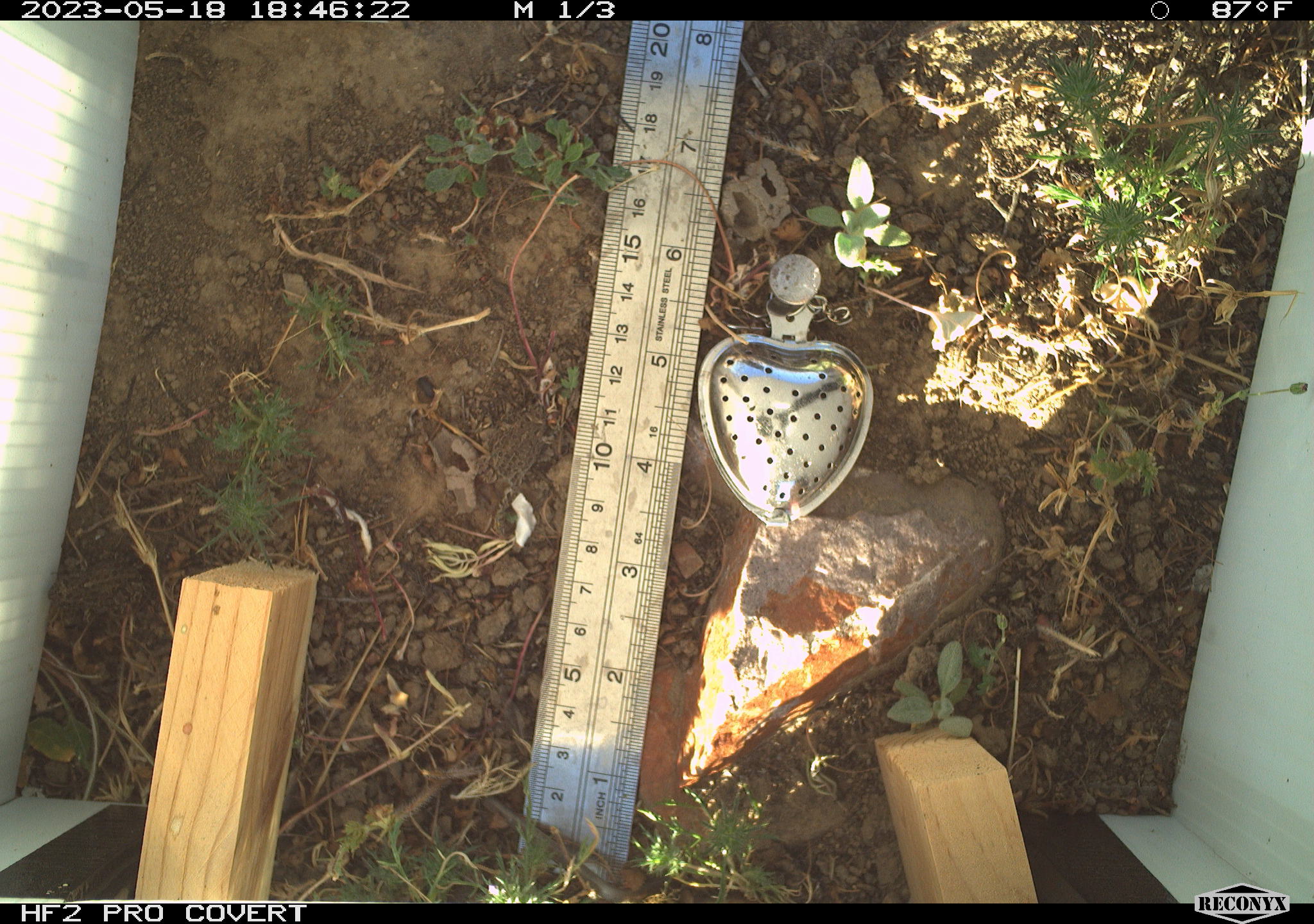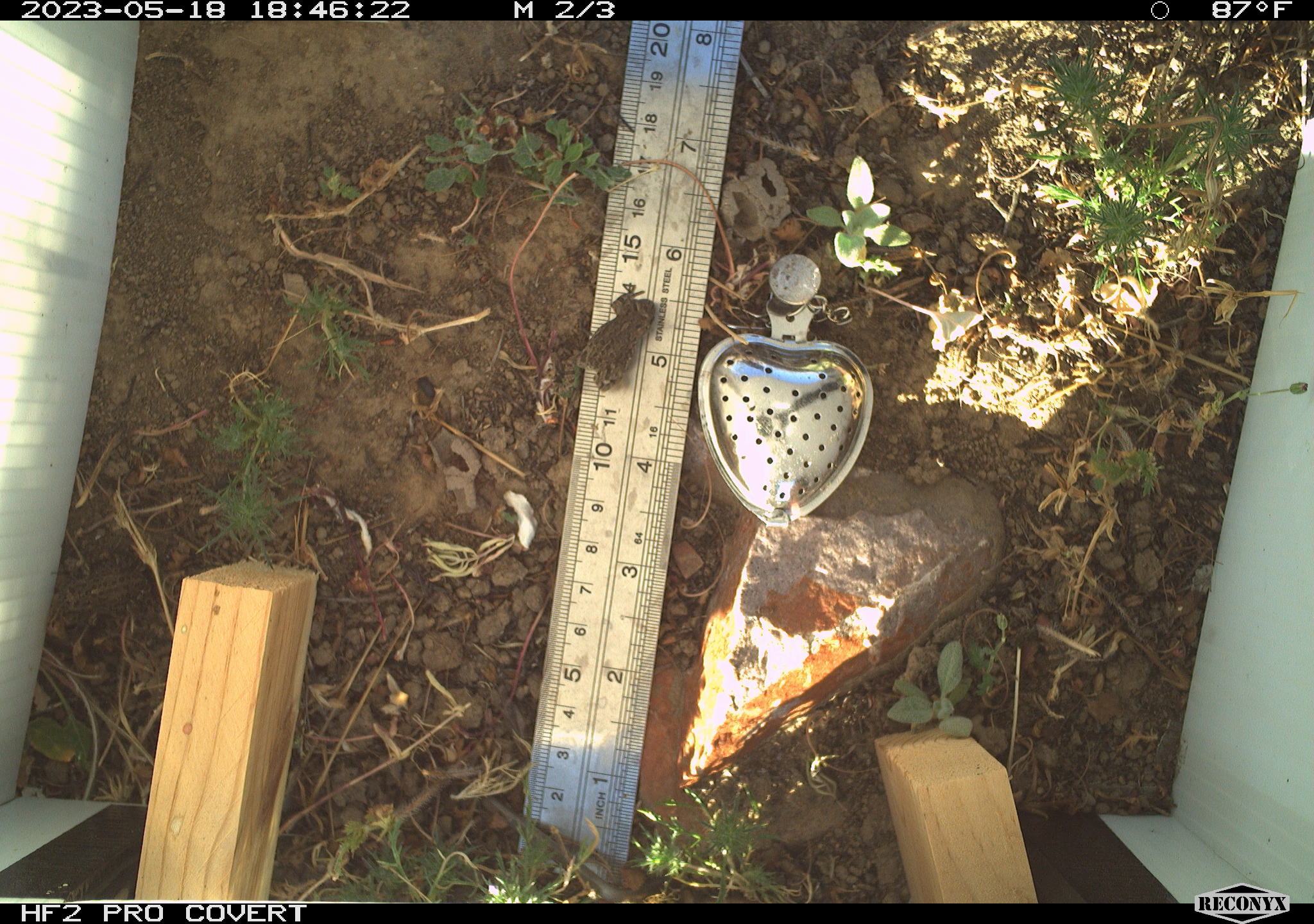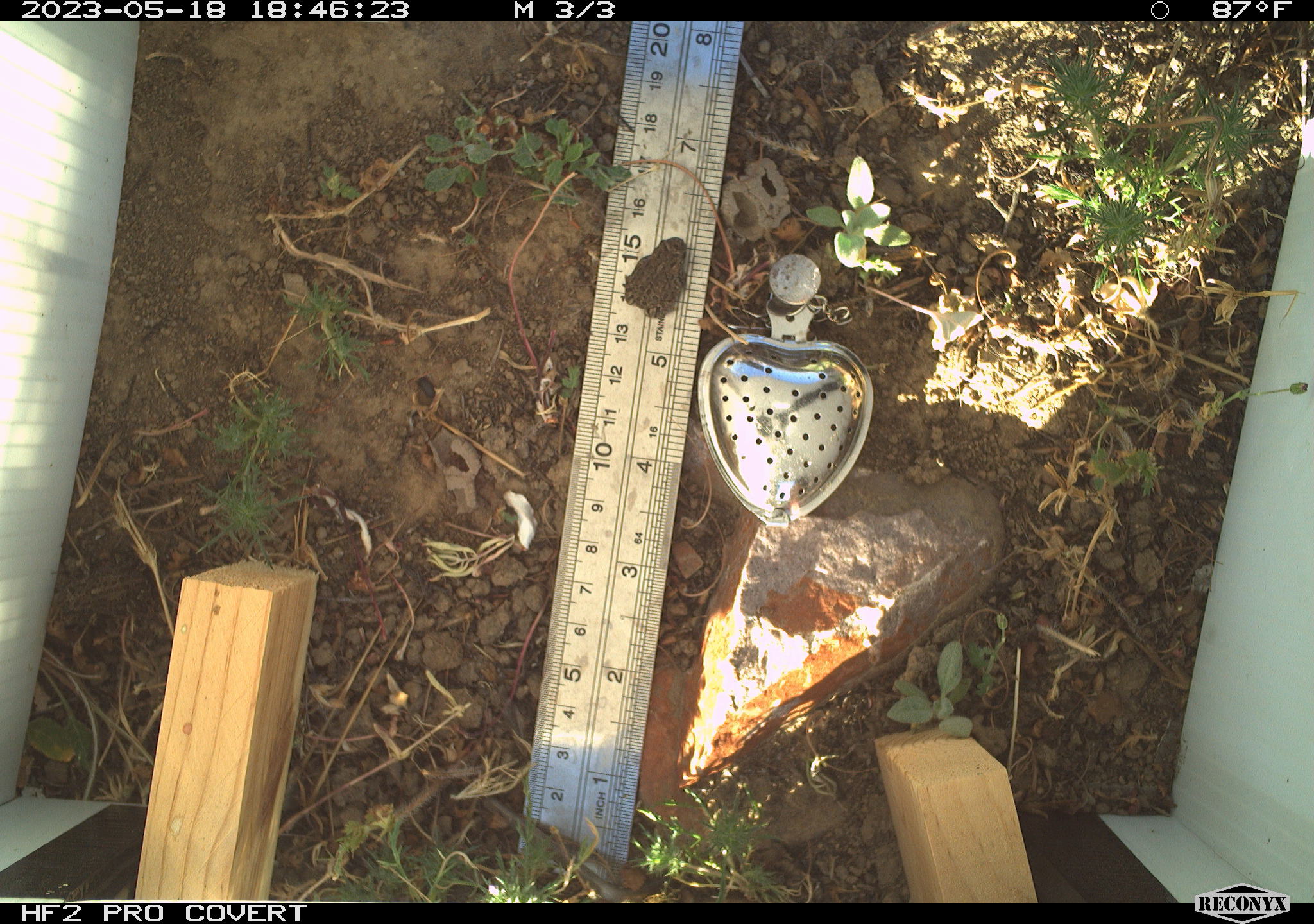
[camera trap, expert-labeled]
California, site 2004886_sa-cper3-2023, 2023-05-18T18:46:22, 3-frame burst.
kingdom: Animalia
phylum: Chordata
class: Amphibia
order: Anura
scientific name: Anura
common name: frogs